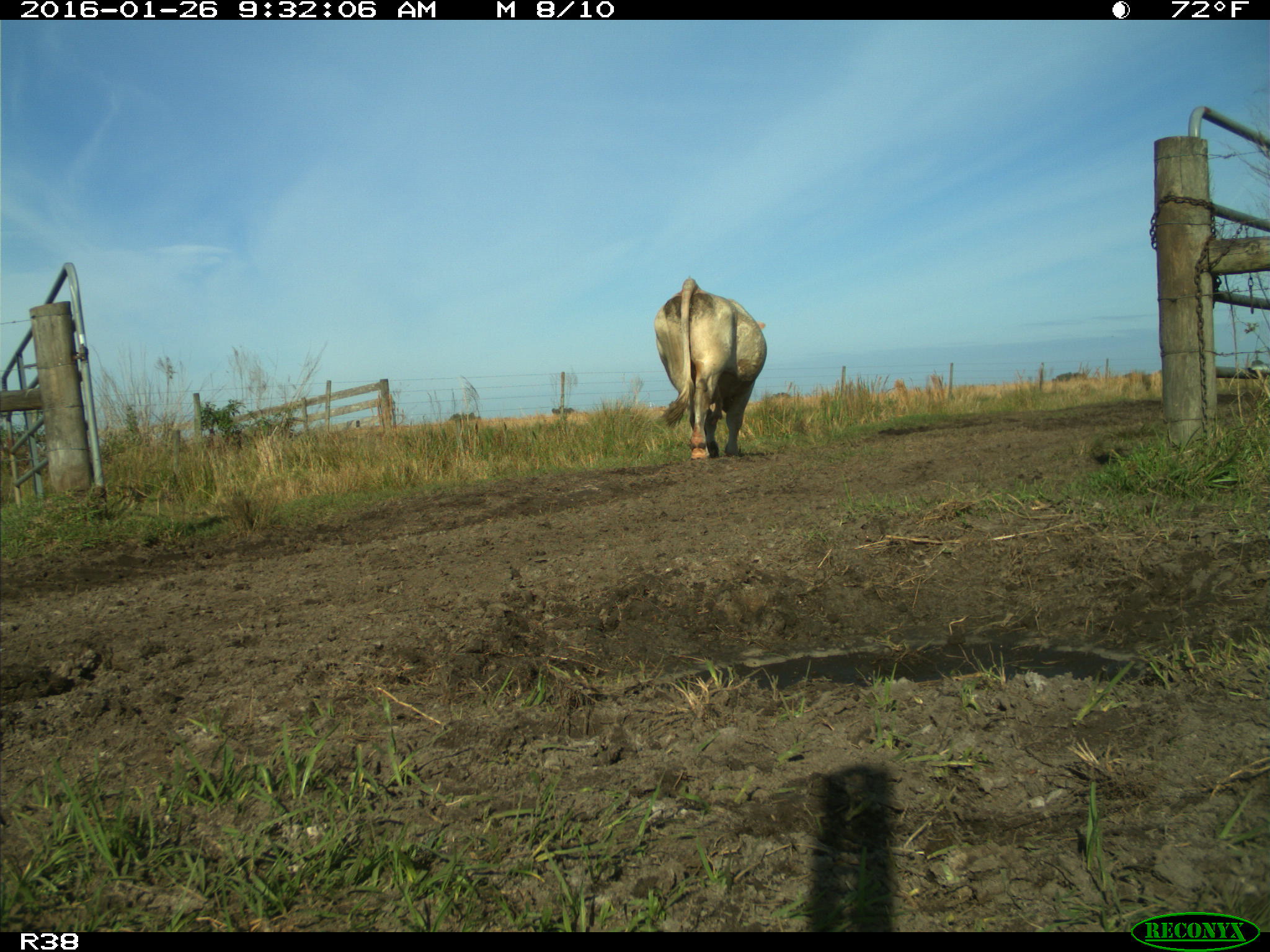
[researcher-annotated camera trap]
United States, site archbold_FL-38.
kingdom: Animalia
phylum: Chordata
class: Mammalia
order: Artiodactyla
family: Bovidae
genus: Bos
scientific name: Bos taurus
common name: domestic cow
Bos taurus (domestic cow).